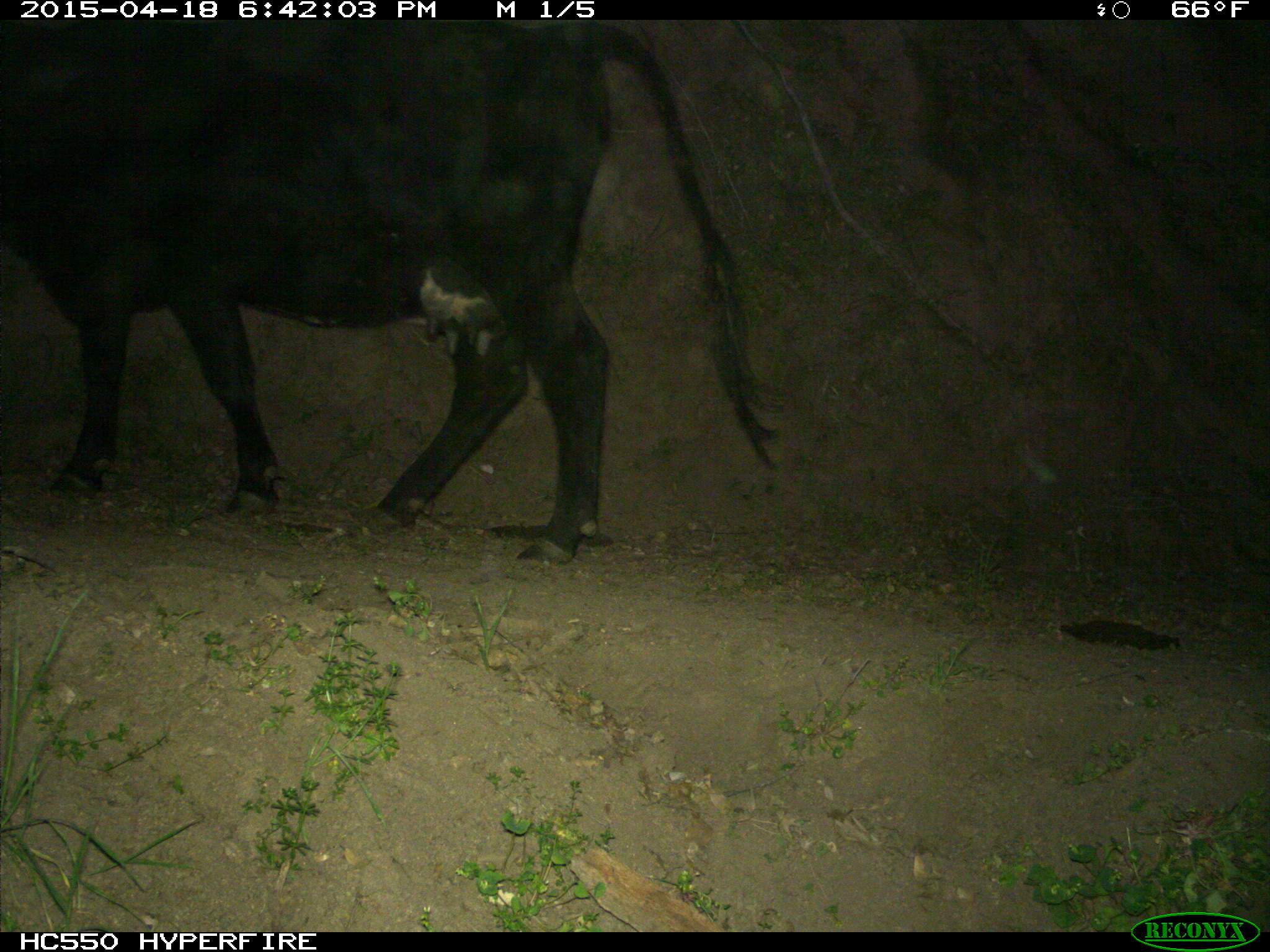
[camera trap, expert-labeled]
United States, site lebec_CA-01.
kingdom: Animalia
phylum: Chordata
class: Mammalia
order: Artiodactyla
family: Bovidae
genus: Bos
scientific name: Bos taurus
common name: domestic cow